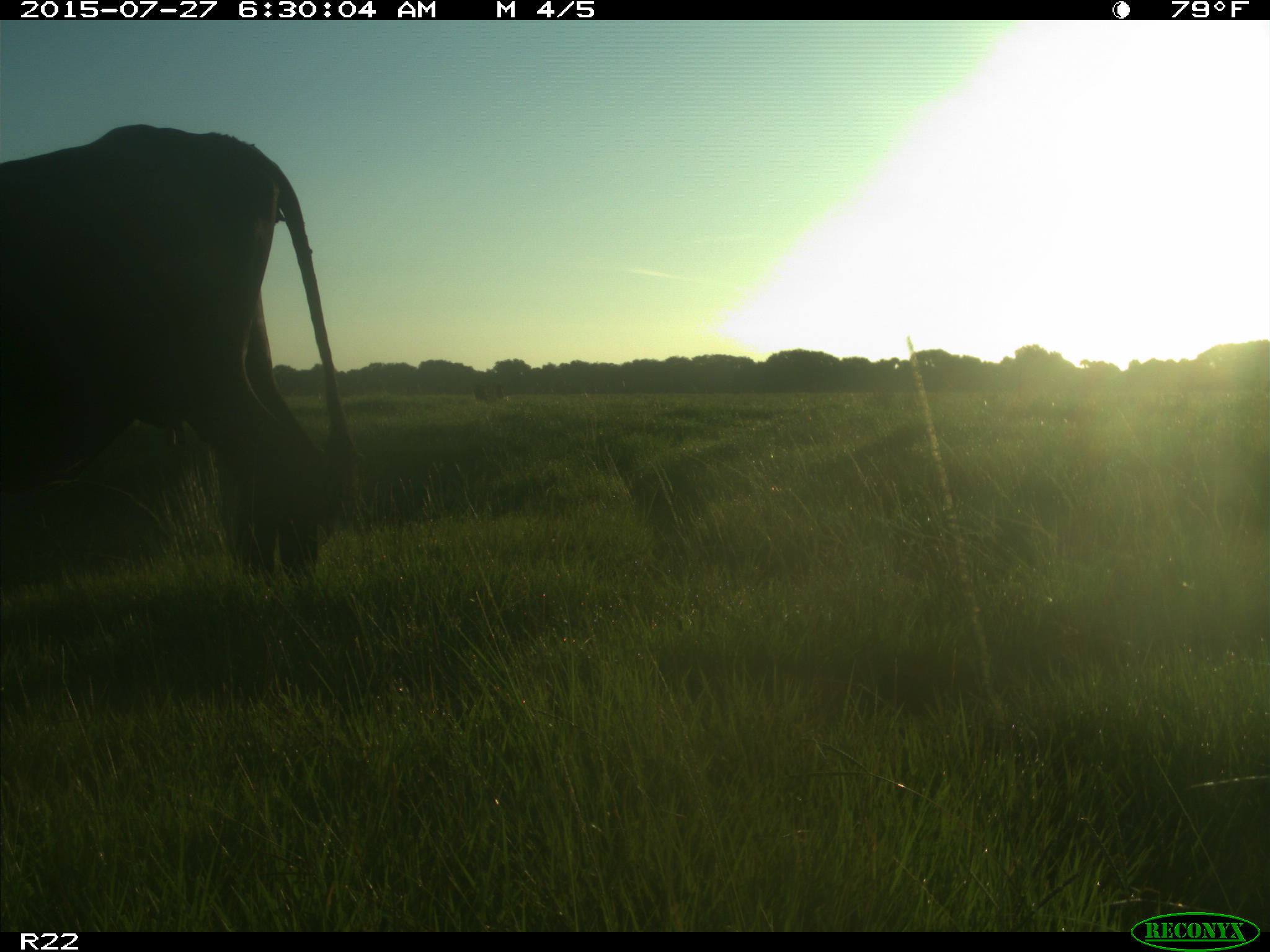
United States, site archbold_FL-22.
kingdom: Animalia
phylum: Chordata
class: Mammalia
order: Artiodactyla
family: Bovidae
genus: Bos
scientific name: Bos taurus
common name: domestic cow